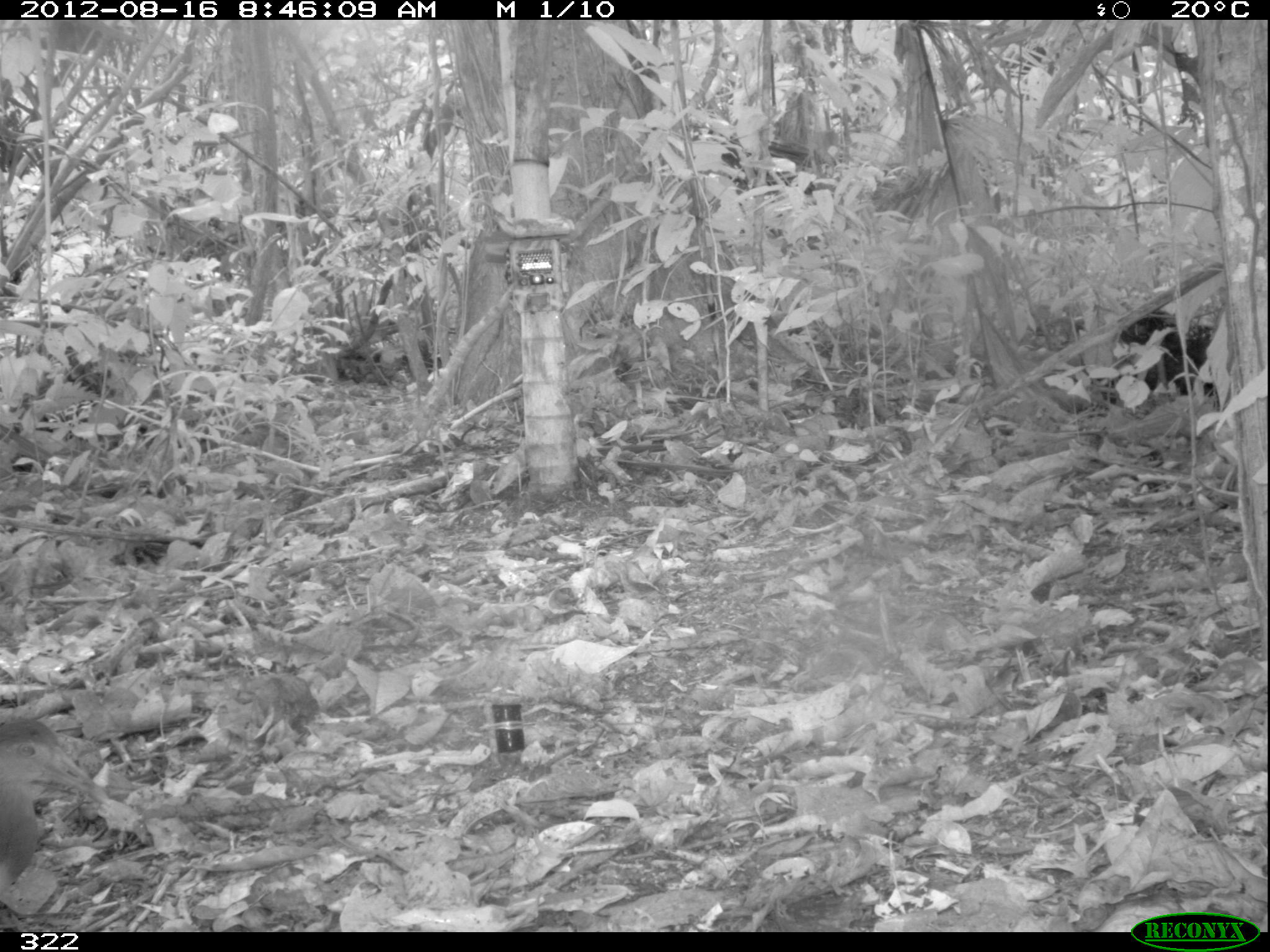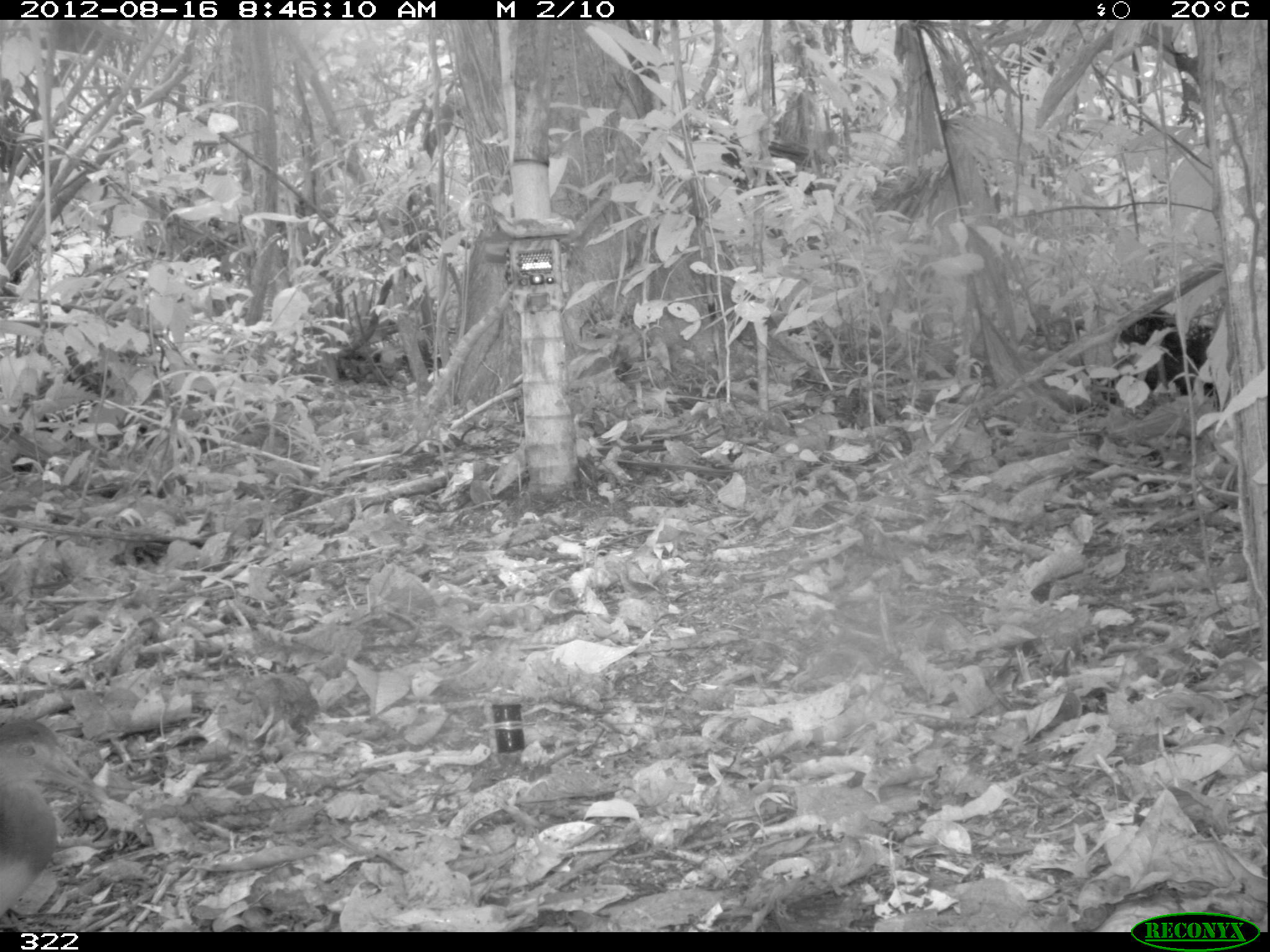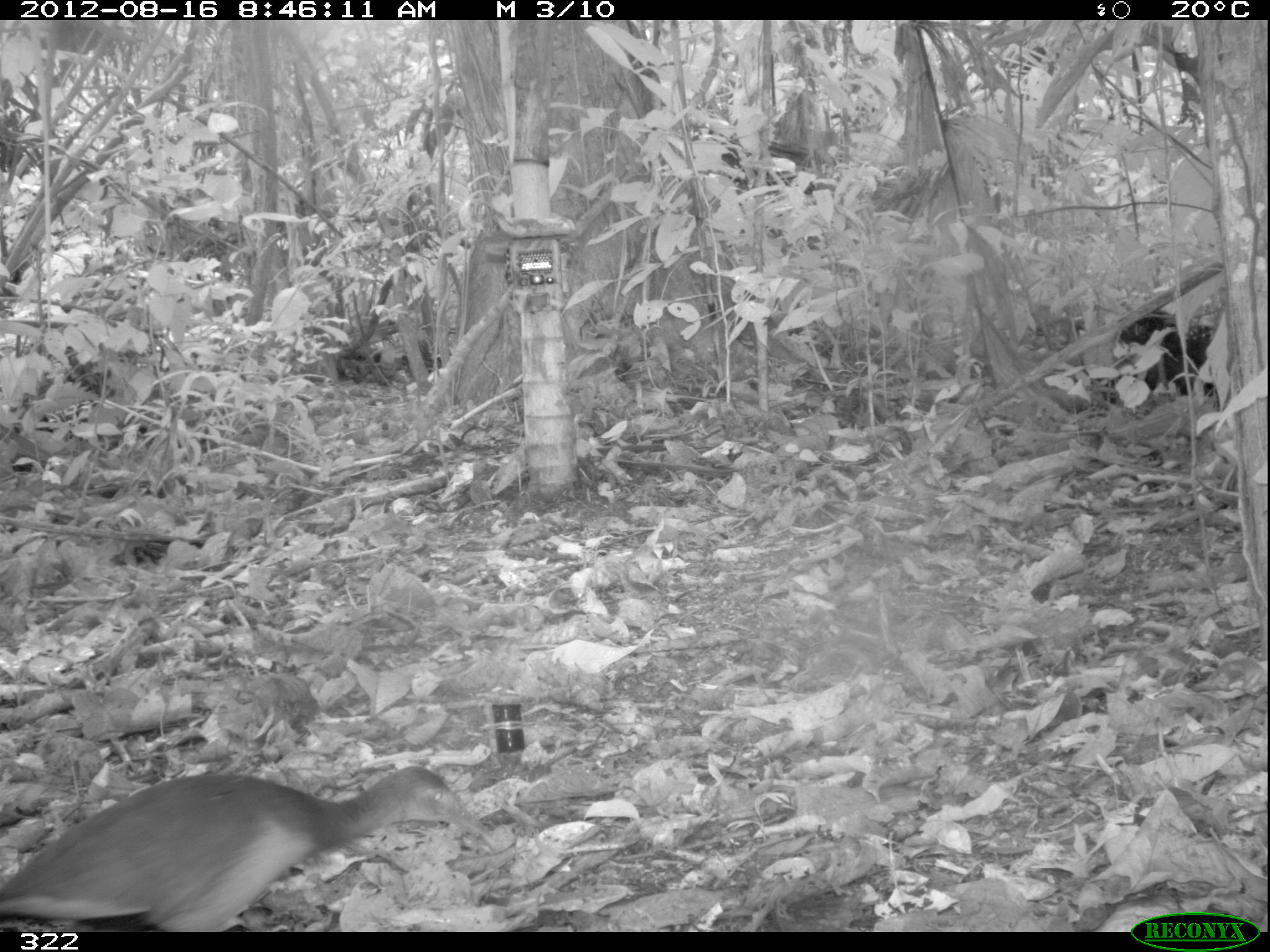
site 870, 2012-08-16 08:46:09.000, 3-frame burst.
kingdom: Animalia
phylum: Chordata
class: Aves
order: Gruiformes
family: Rallidae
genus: Aramides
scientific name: Aramides cajaneus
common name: gray-cowled wood-rail